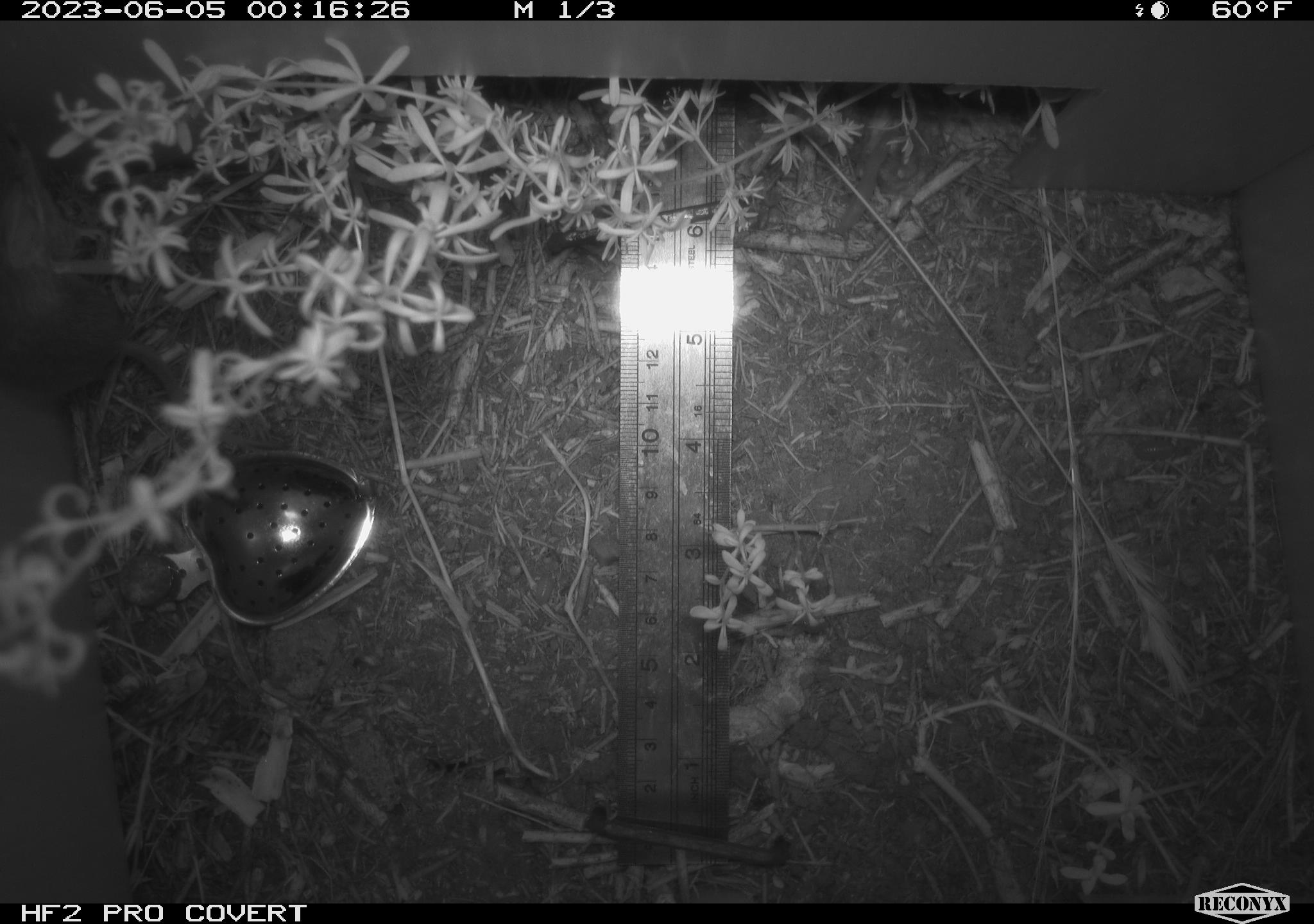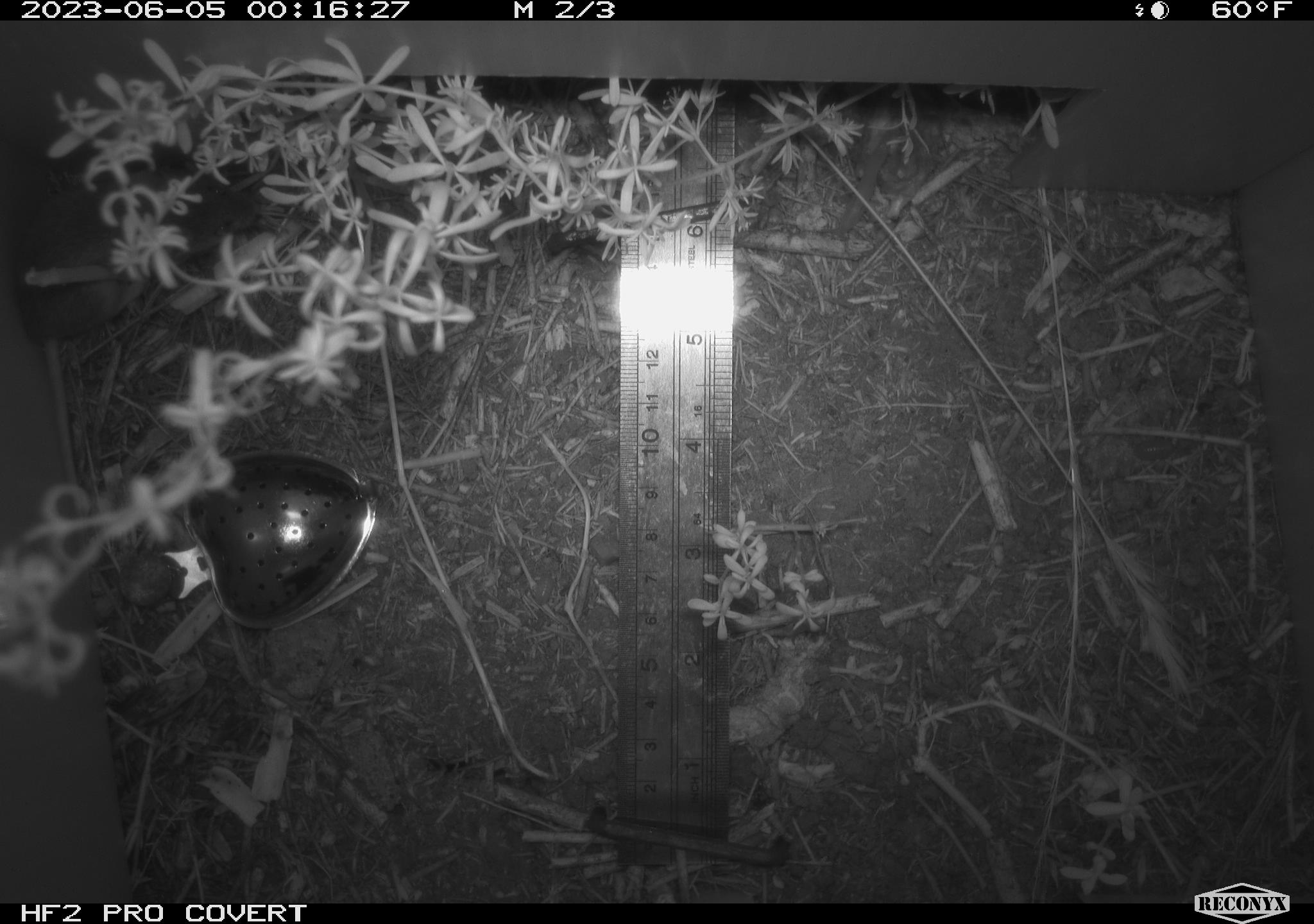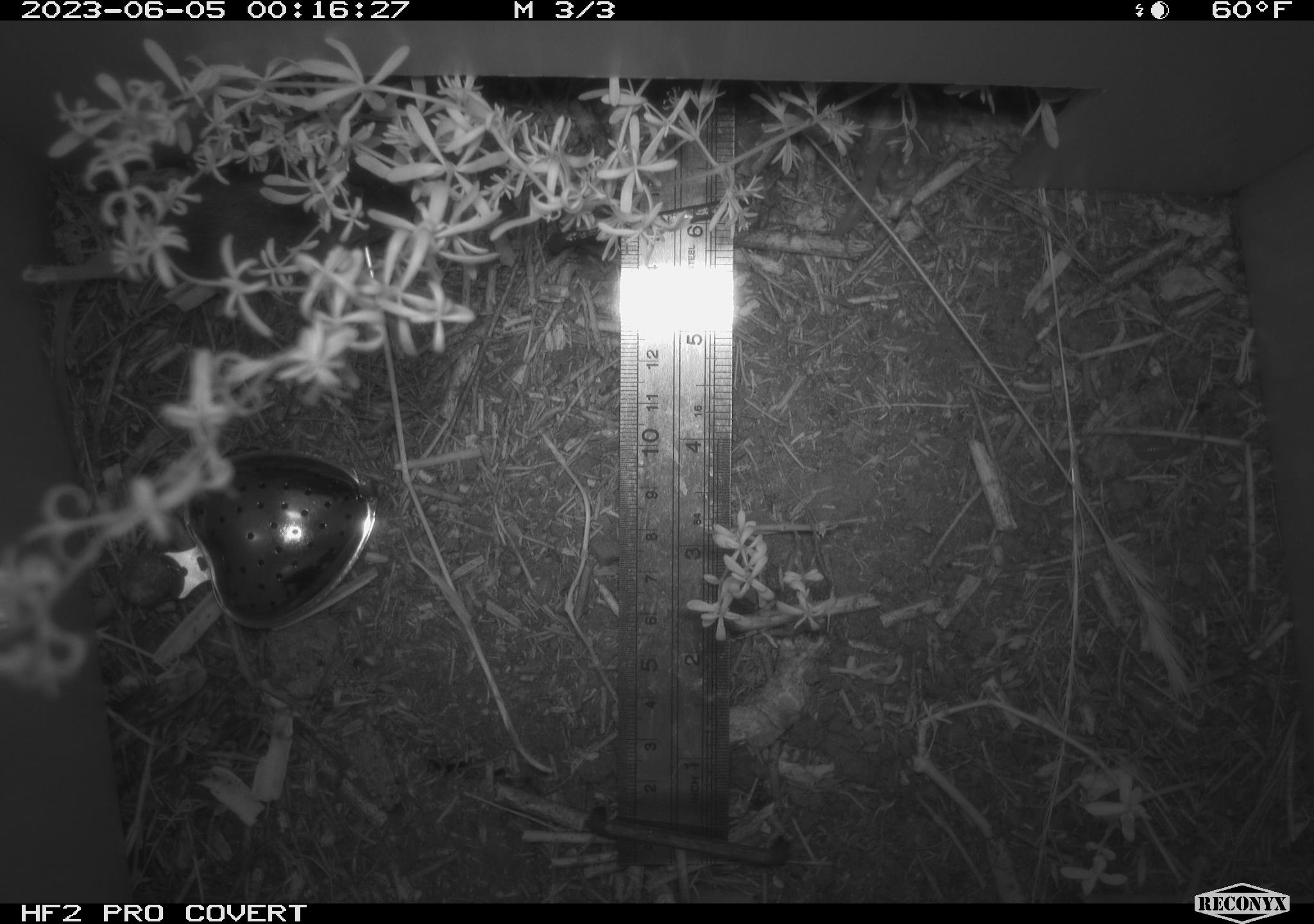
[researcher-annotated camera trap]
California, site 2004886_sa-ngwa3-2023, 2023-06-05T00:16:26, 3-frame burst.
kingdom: Animalia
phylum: Chordata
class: Mammalia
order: Rodentia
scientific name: Rodentia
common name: mouse species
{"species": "mouse species (Rodentia)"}